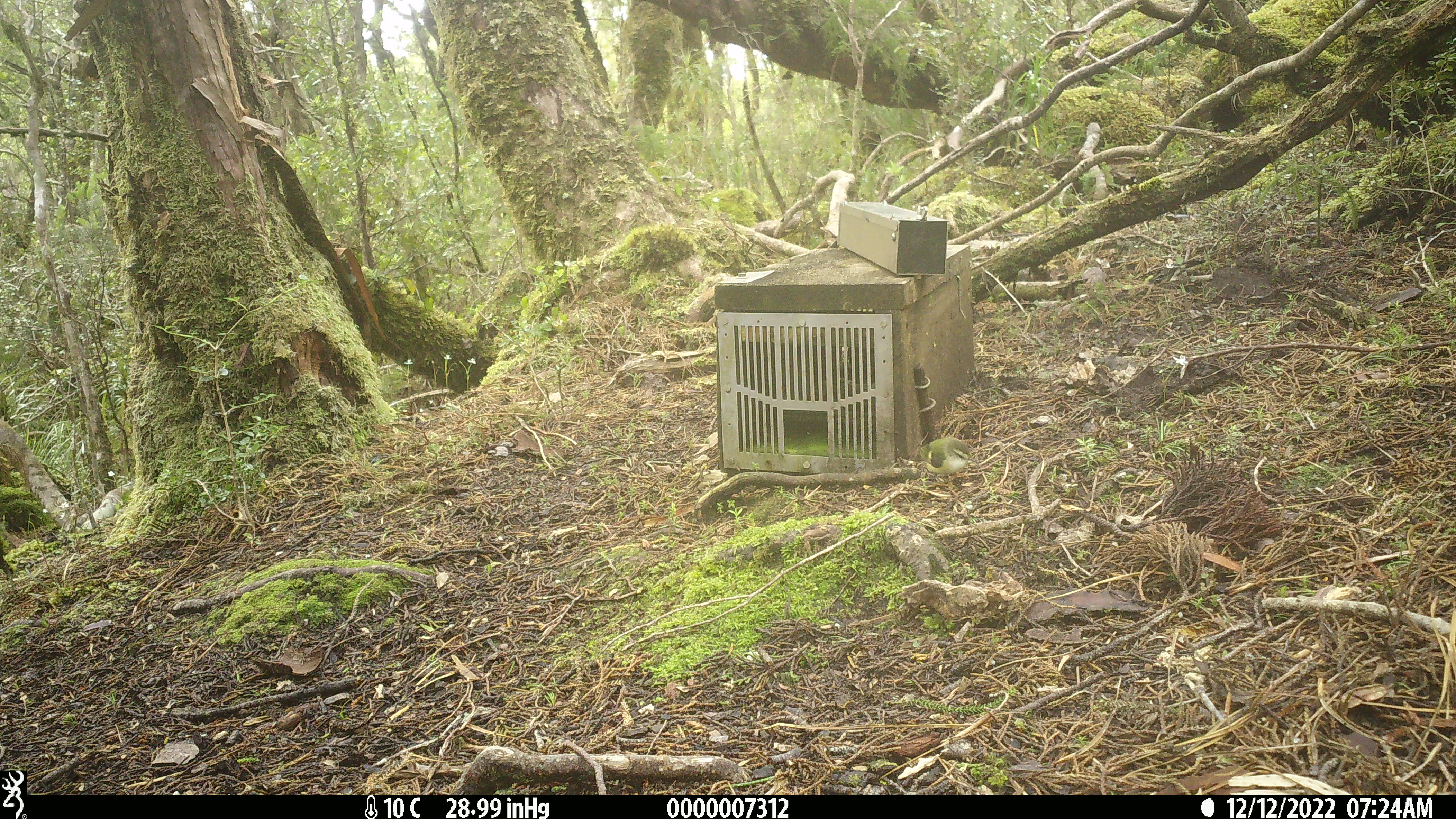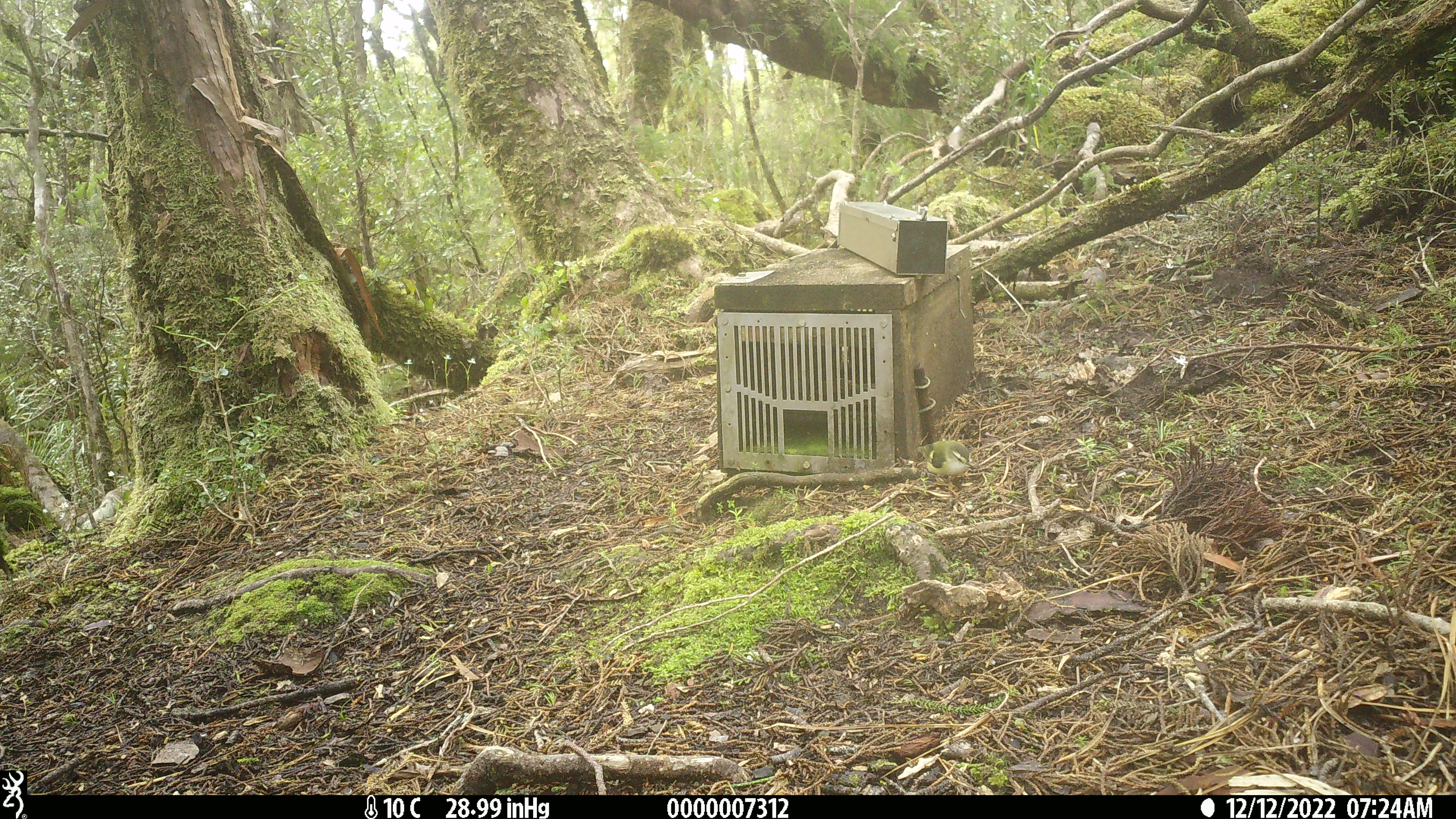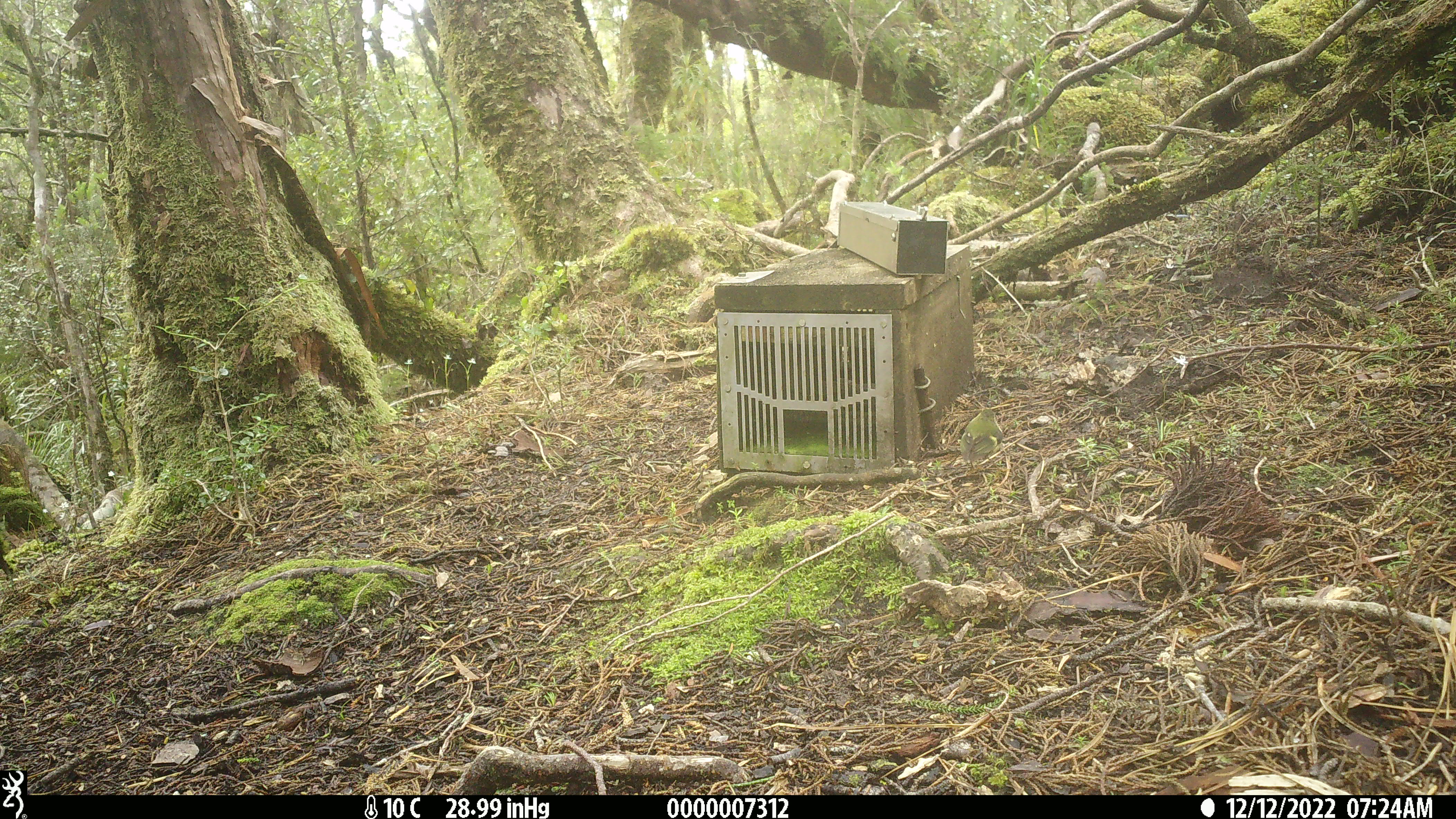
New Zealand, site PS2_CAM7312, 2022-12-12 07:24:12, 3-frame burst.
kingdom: Animalia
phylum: Chordata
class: Aves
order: Passeriformes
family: Acanthisittidae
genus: Acanthisitta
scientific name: Acanthisitta chloris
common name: rifleman